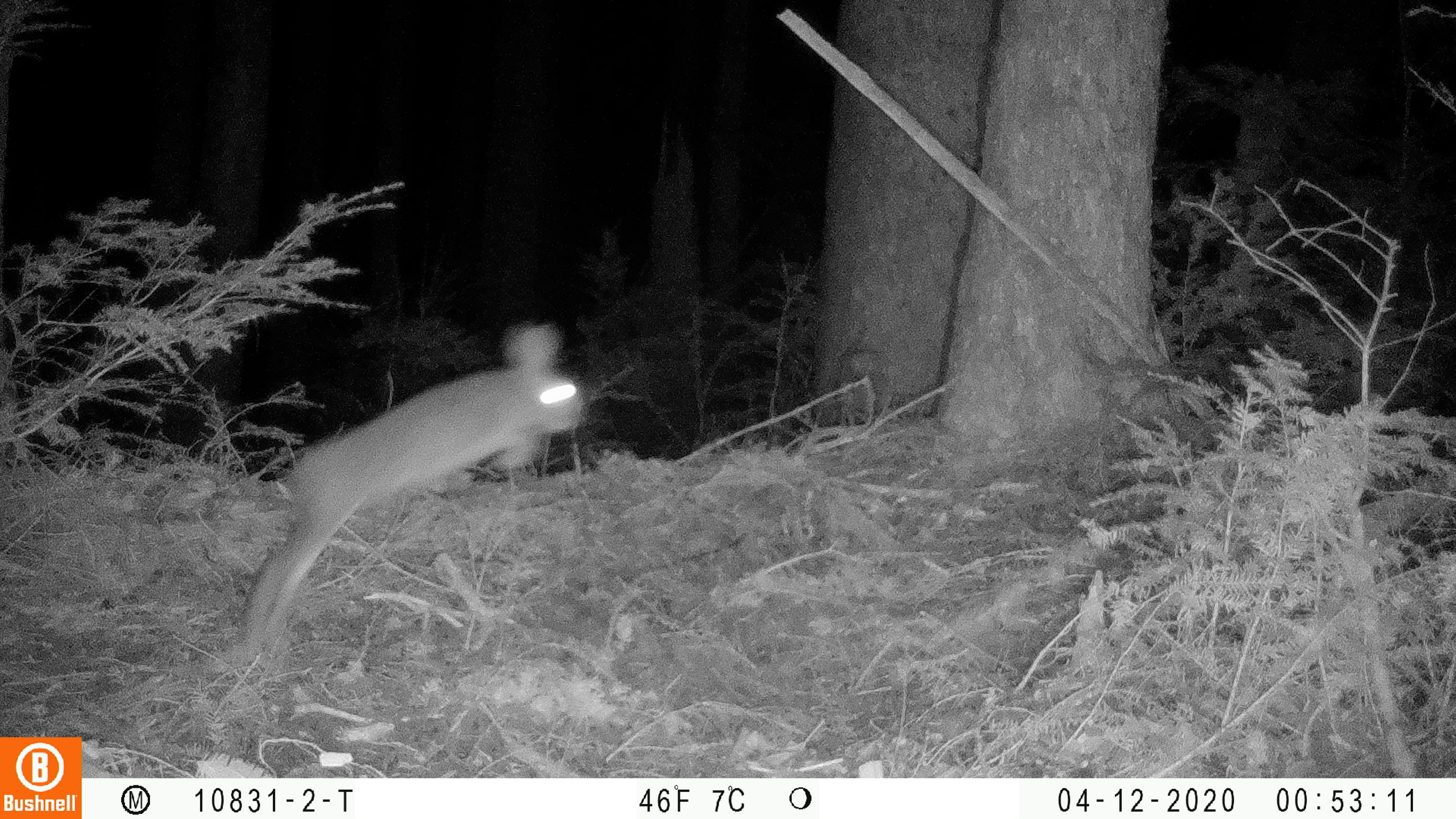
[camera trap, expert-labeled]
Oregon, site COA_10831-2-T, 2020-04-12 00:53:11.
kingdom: Animalia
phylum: Chordata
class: Mammalia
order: Lagomorpha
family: Leporidae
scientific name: Leporidae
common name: hares and rabbits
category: leporidae family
Leporidae family (hares and rabbits) (Leporidae).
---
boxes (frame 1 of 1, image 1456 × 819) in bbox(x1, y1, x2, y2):
leporidae family: bbox(227, 314, 595, 671)